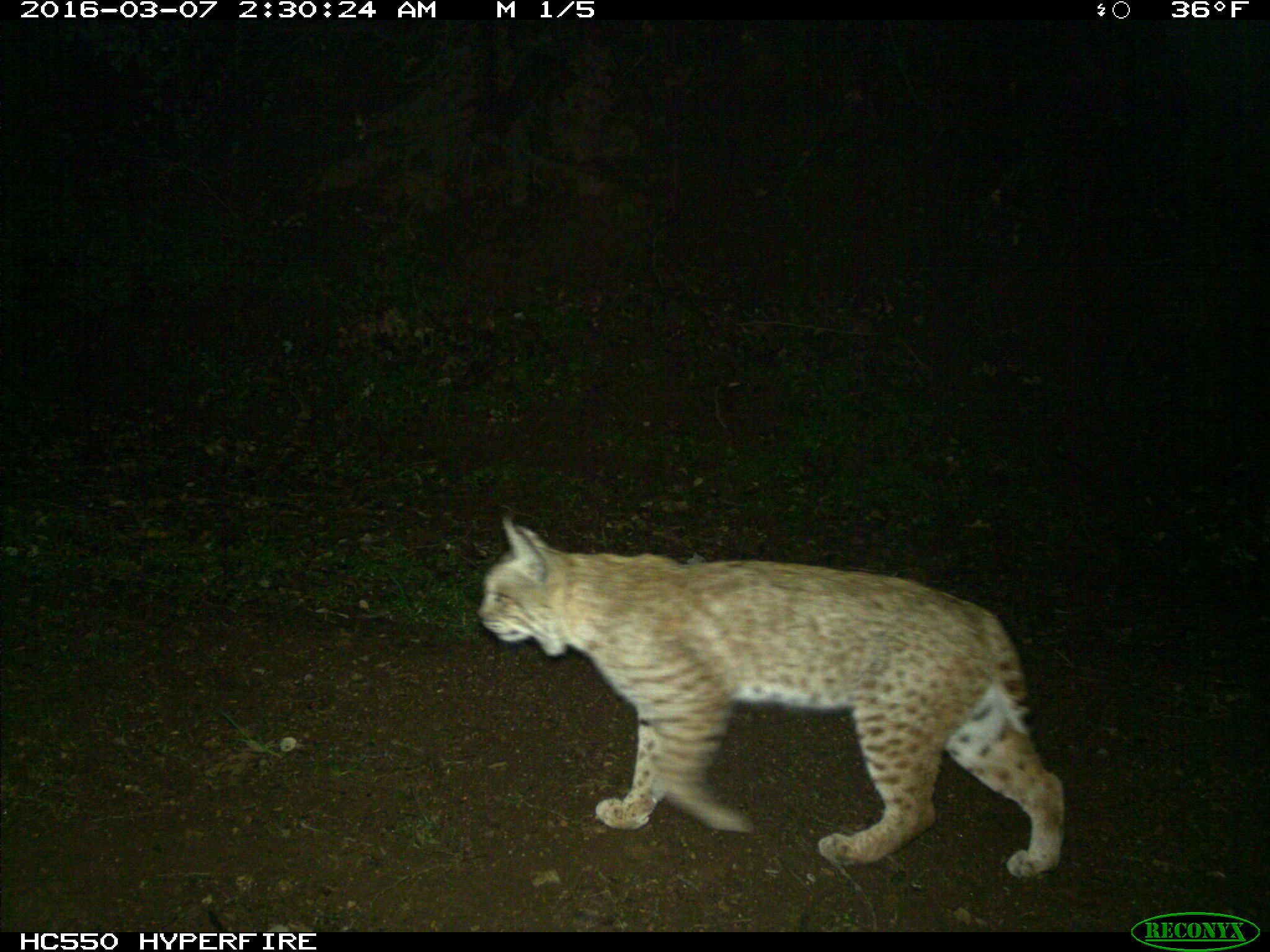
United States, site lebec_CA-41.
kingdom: Animalia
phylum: Chordata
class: Mammalia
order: Carnivora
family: Felidae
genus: Lynx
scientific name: Lynx rufus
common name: bobcat